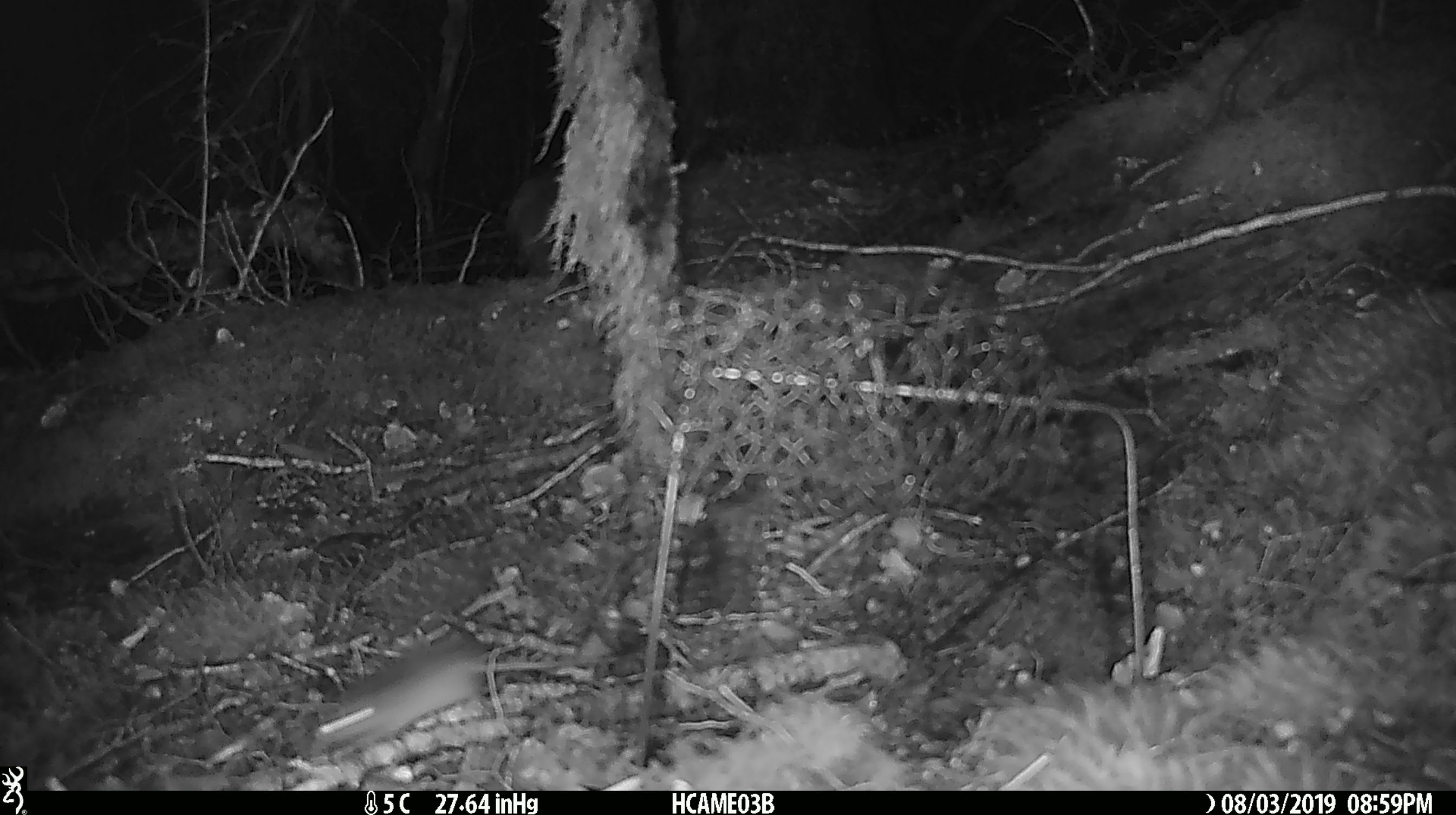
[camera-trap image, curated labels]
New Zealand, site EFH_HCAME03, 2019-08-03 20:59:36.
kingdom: Animalia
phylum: Chordata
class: Mammalia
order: Rodentia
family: Muridae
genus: Mus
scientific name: Mus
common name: mouse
Mouse (Mus).